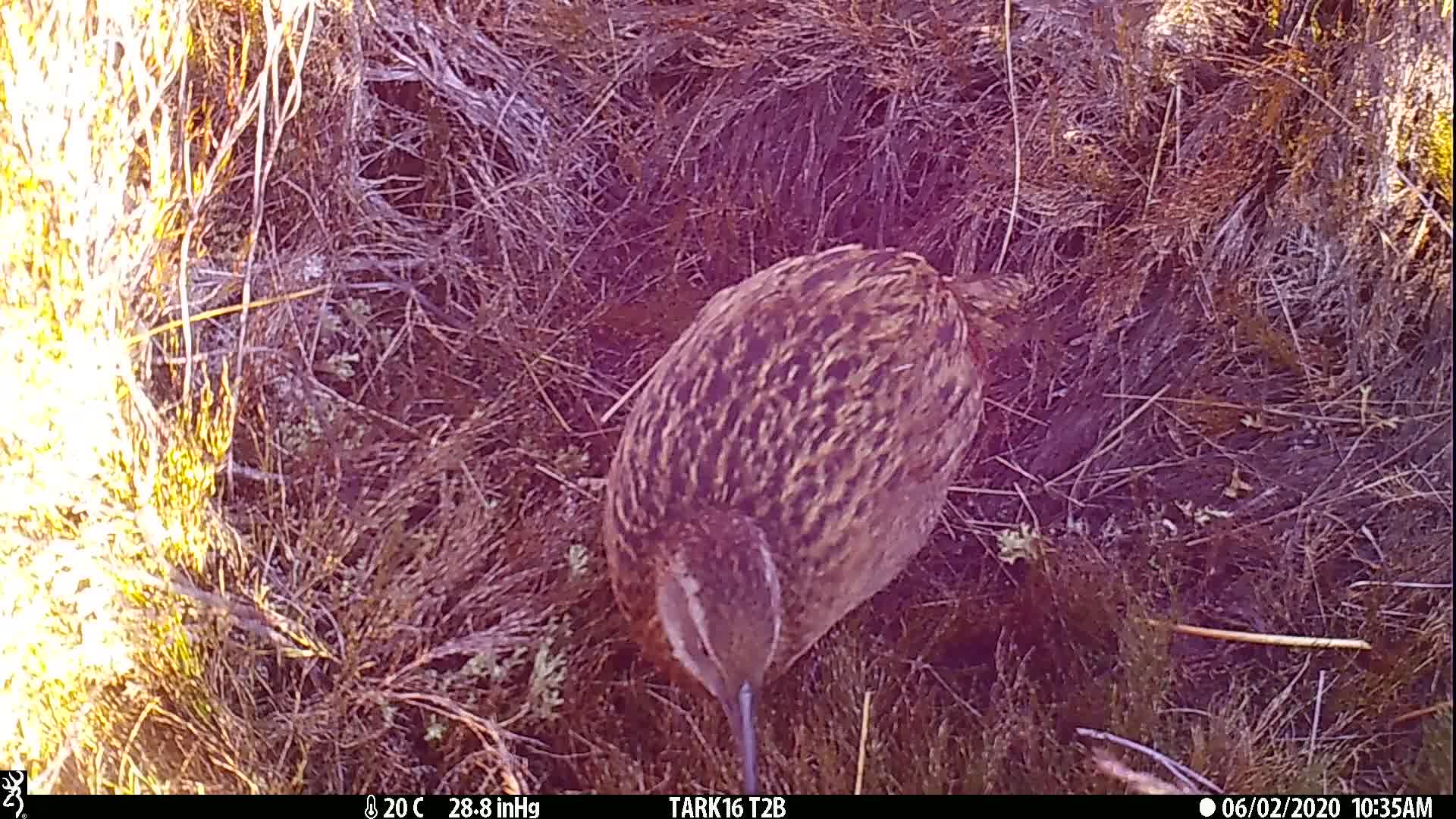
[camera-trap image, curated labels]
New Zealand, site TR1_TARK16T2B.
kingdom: Animalia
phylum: Chordata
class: Aves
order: Gruiformes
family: Rallidae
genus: Gallirallus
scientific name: Gallirallus australis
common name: weka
Weka (Gallirallus australis).